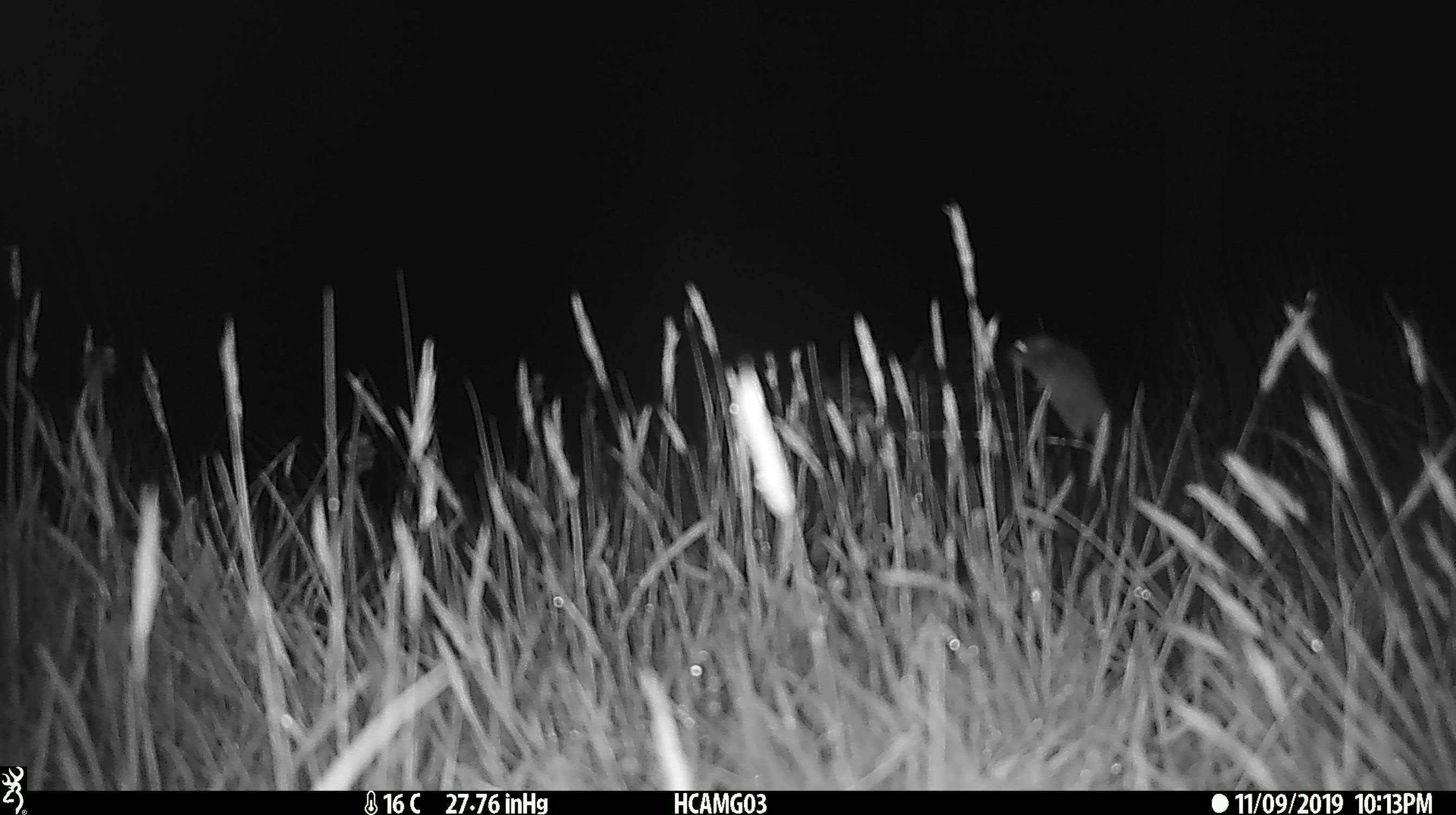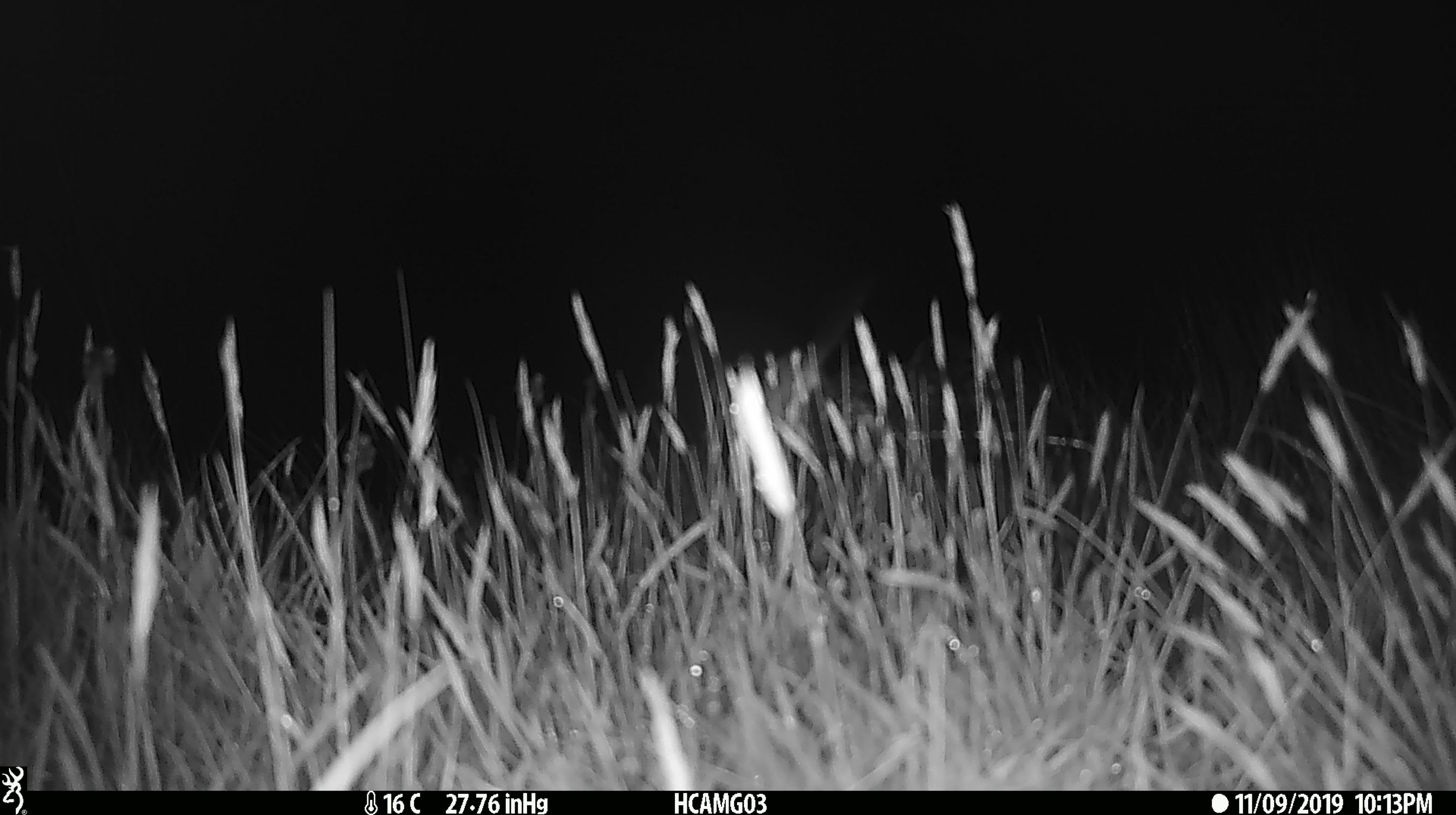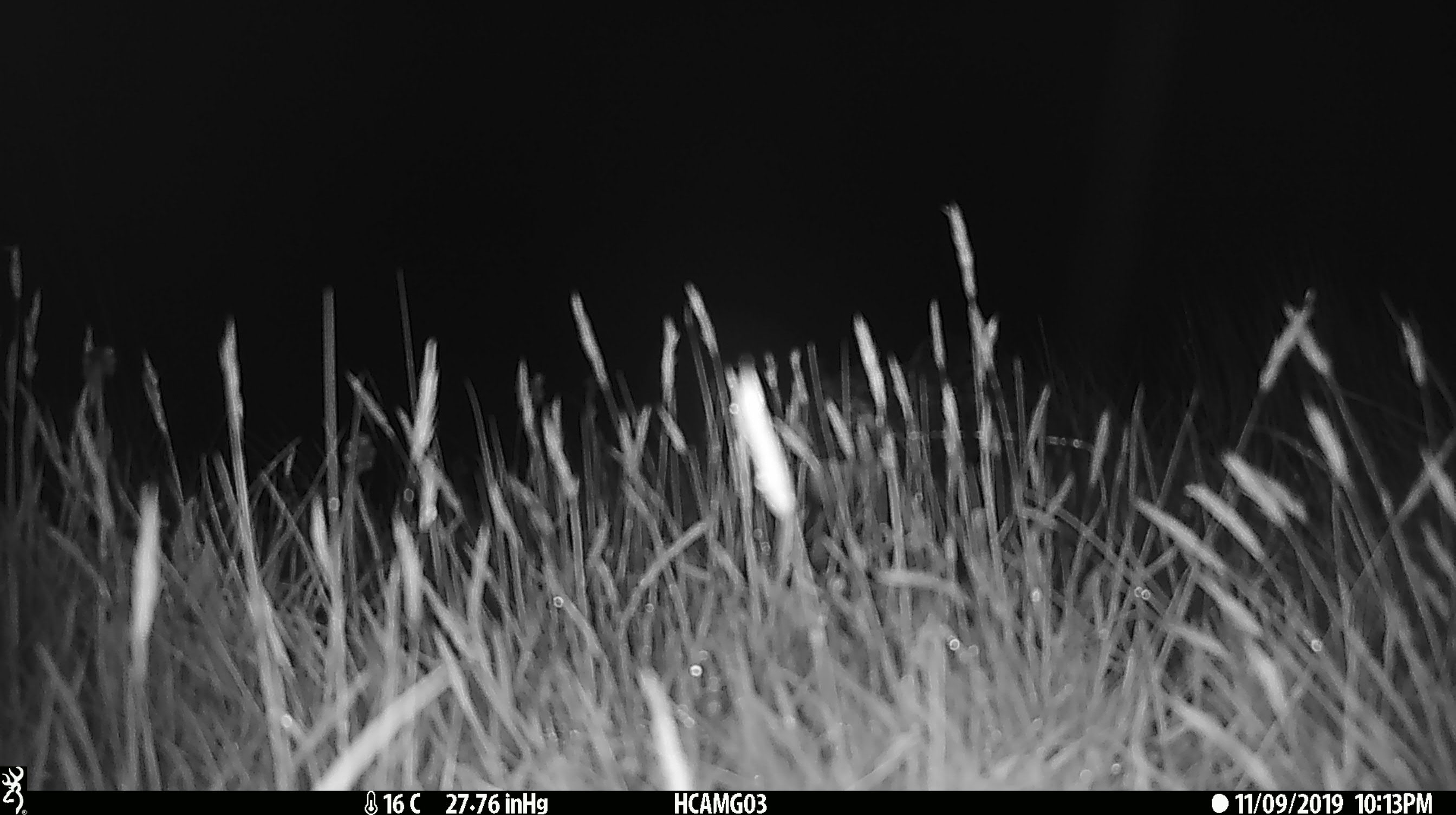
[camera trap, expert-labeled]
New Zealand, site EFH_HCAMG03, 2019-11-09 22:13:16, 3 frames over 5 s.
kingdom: Animalia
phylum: Chordata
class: Mammalia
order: Rodentia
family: Muridae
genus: Mus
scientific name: Mus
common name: mouse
Mouse (Mus).